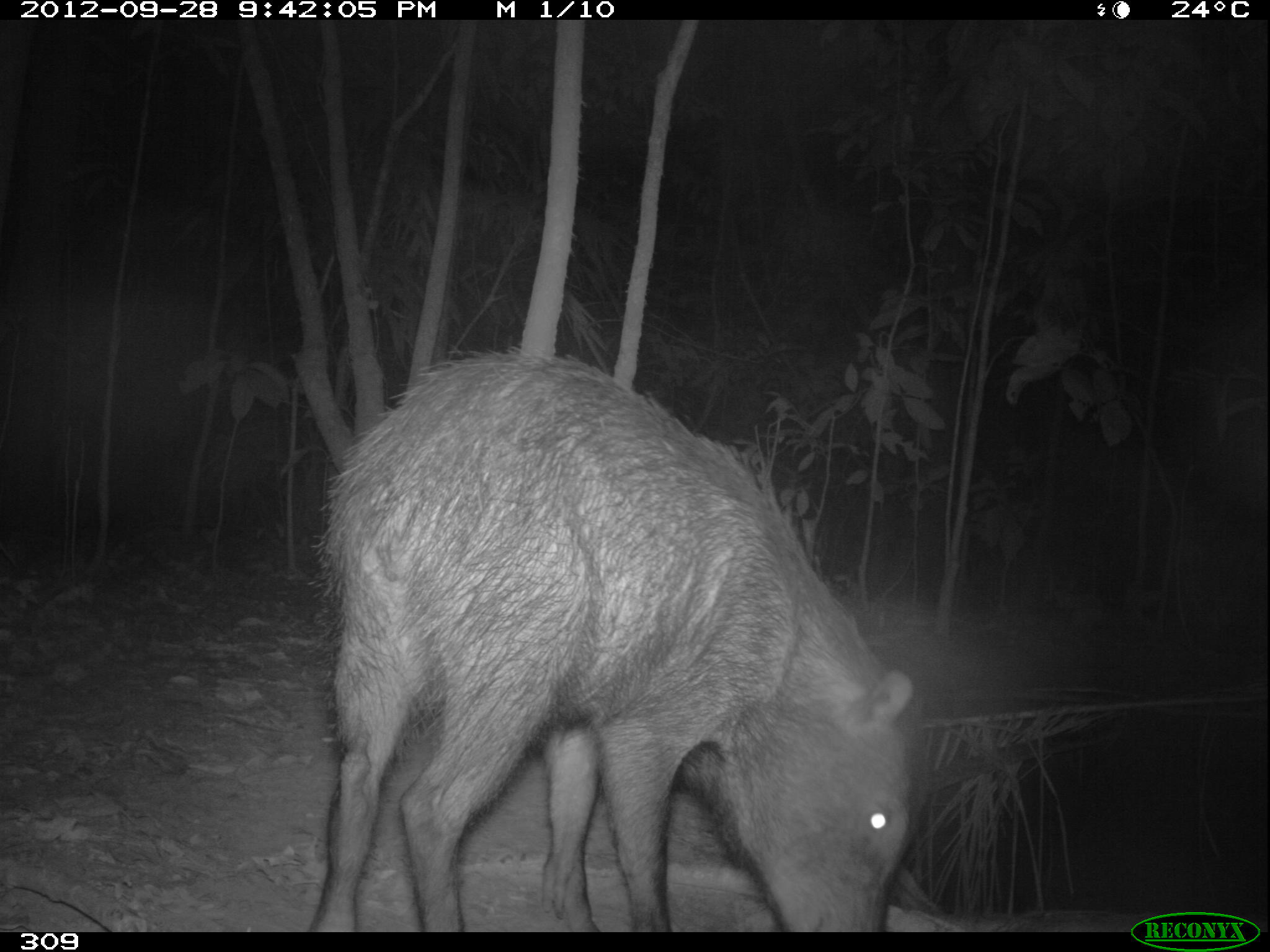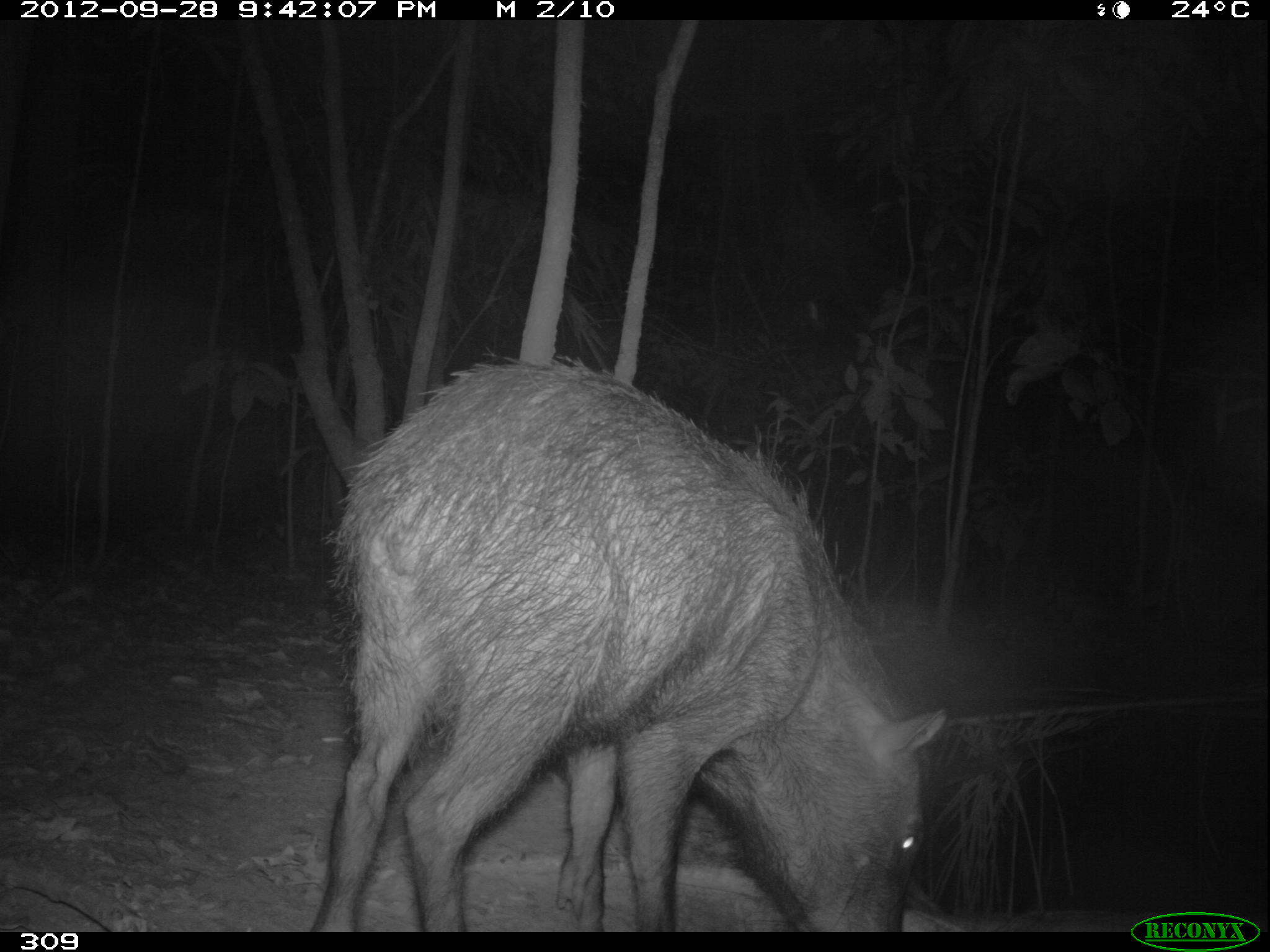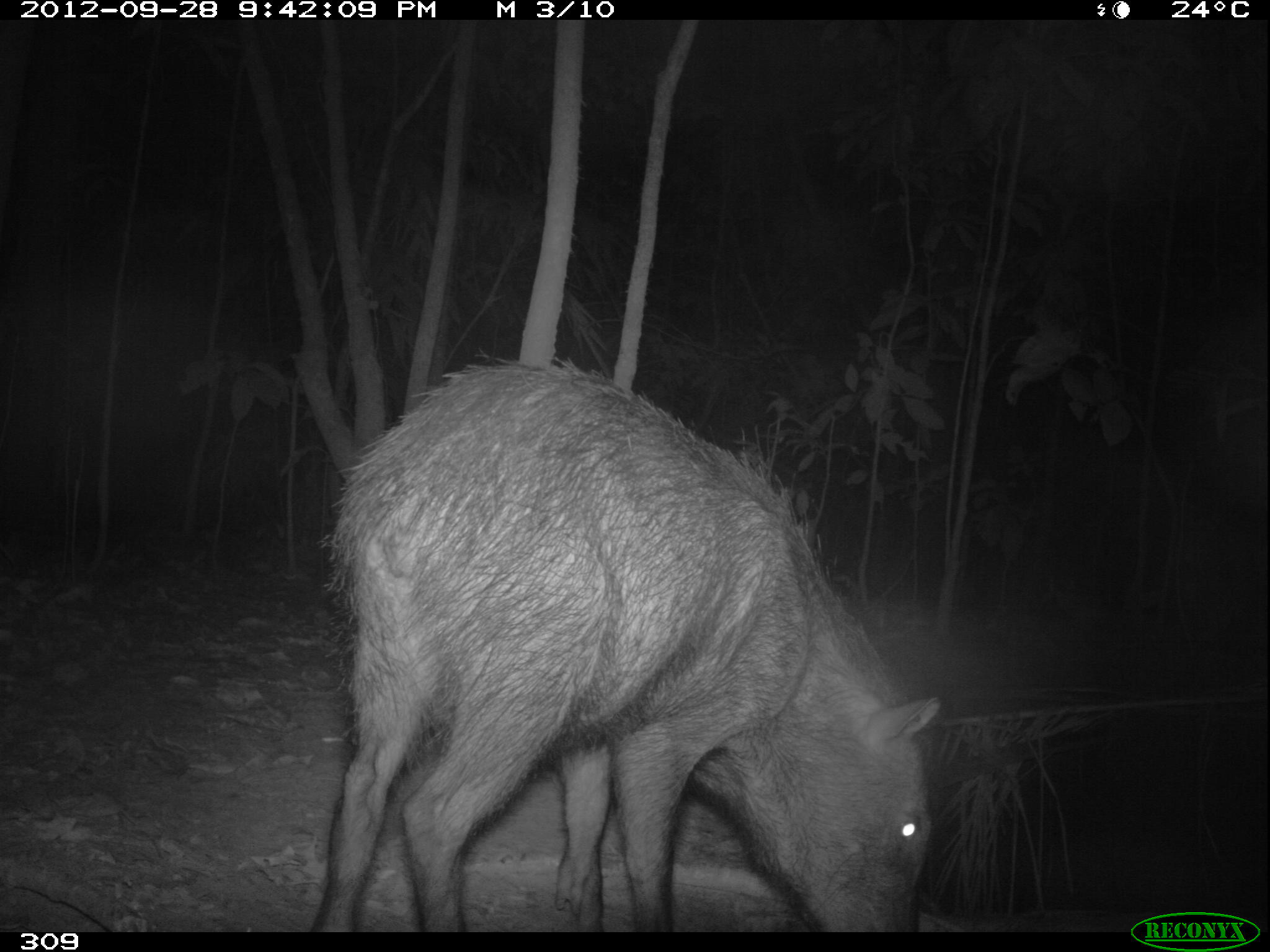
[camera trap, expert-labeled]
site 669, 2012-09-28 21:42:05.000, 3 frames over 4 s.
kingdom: Animalia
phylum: Chordata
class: Mammalia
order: Artiodactyla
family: Tayassuidae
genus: Tayassu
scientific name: Tayassu pecari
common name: white-lipped peccary